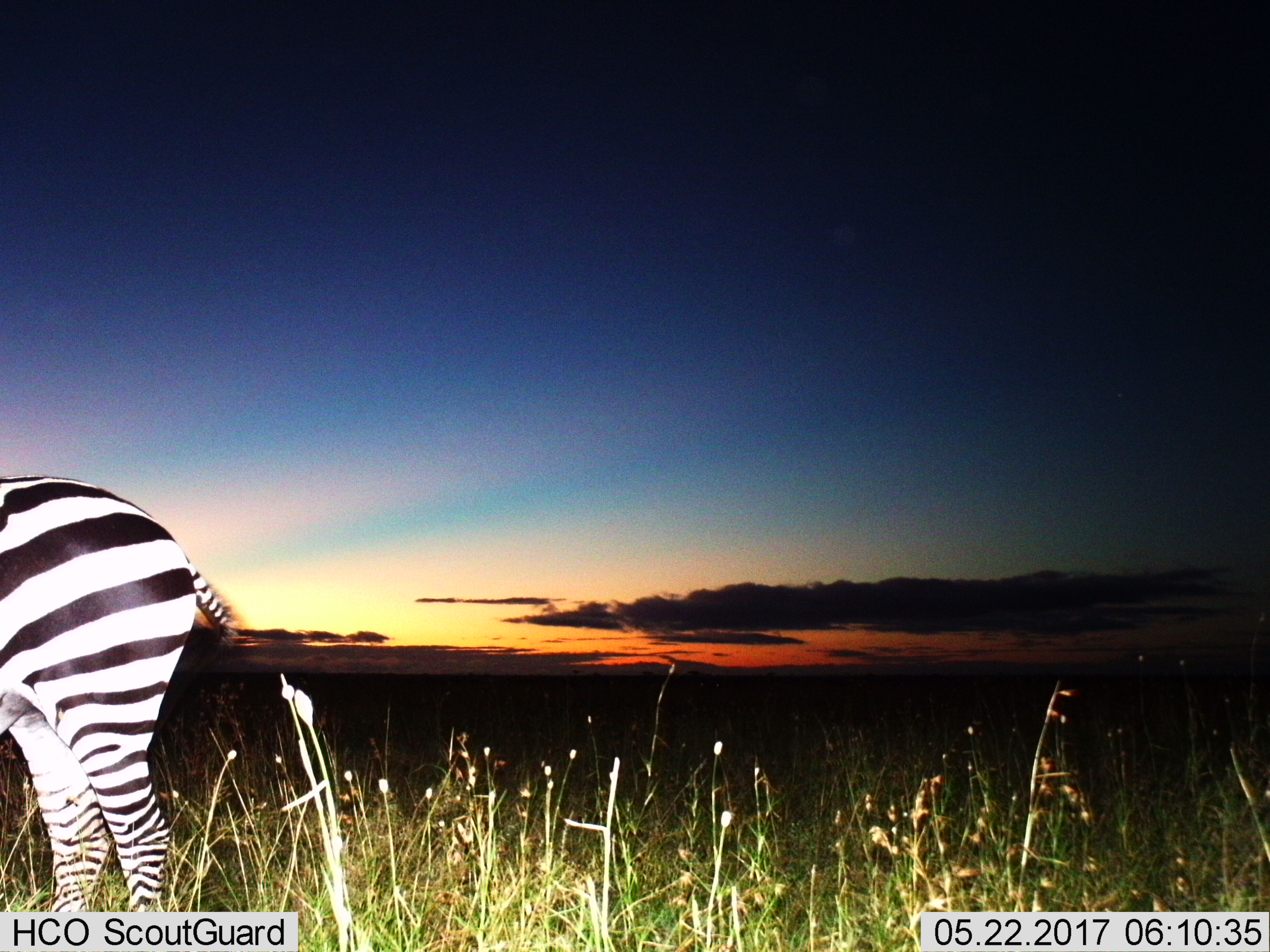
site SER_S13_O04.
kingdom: Animalia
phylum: Chordata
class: Mammalia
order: Perissodactyla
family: Equidae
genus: Equus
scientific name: Equus quagga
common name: plains zebra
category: zebraplains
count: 1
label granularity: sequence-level